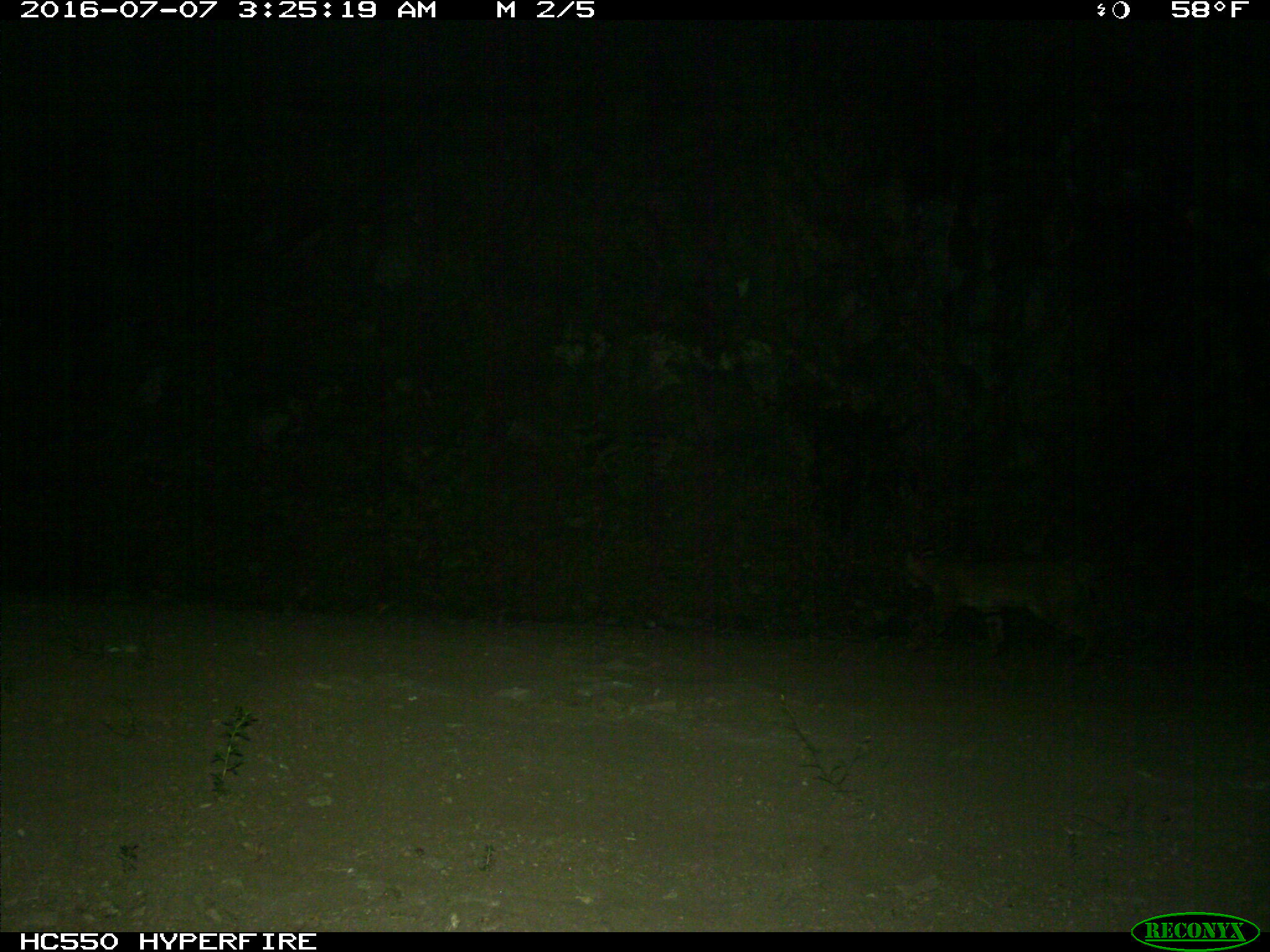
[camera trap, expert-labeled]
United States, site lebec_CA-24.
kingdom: Animalia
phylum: Chordata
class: Mammalia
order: Carnivora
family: Felidae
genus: Lynx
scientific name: Lynx rufus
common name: bobcat